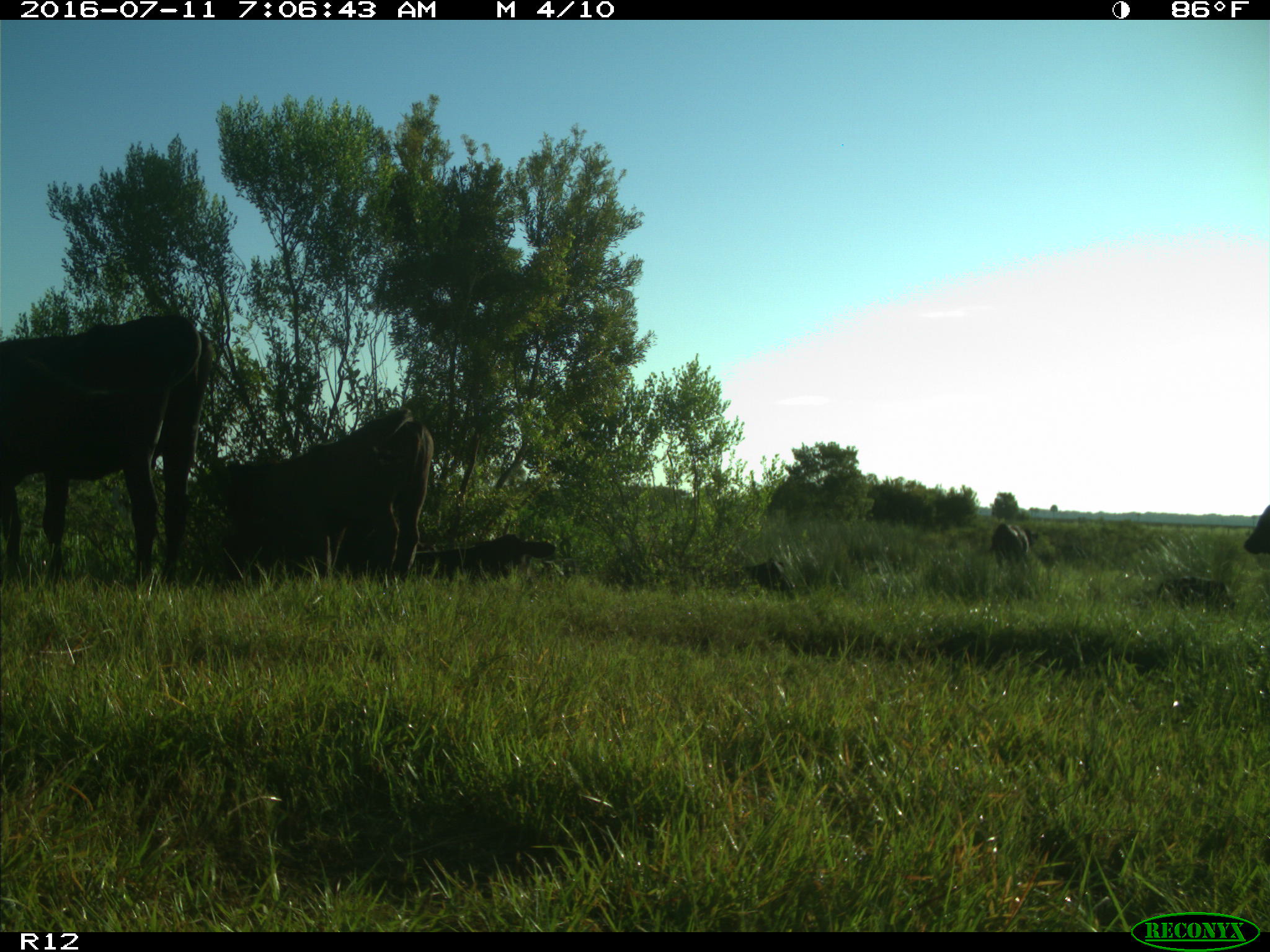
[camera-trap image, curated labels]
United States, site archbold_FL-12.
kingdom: Animalia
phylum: Chordata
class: Mammalia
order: Artiodactyla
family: Bovidae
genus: Bos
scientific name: Bos taurus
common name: domestic cow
Bos taurus (domestic cow).